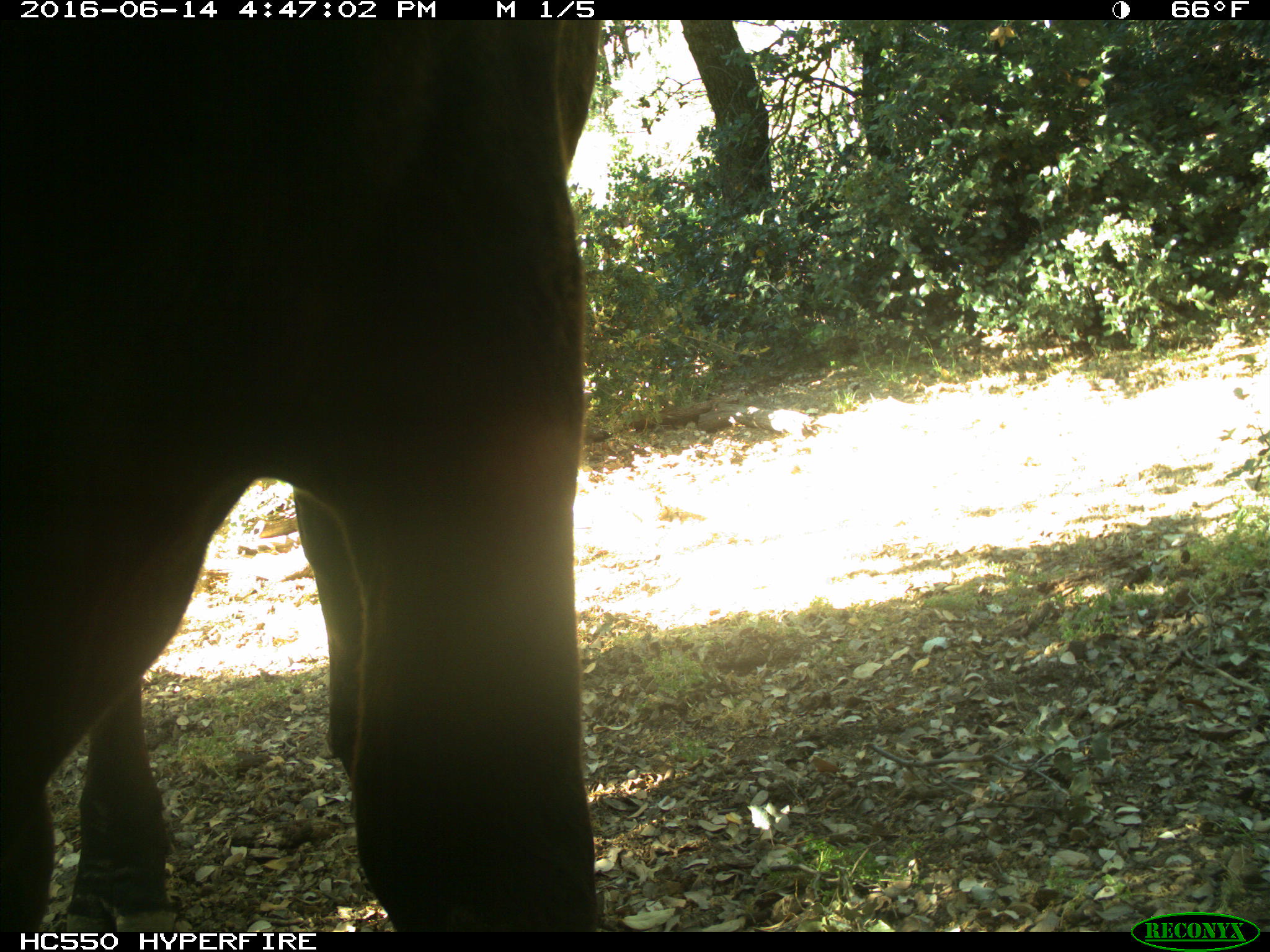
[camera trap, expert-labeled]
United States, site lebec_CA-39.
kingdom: Animalia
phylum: Chordata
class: Mammalia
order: Artiodactyla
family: Bovidae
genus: Bos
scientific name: Bos taurus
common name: domestic cow